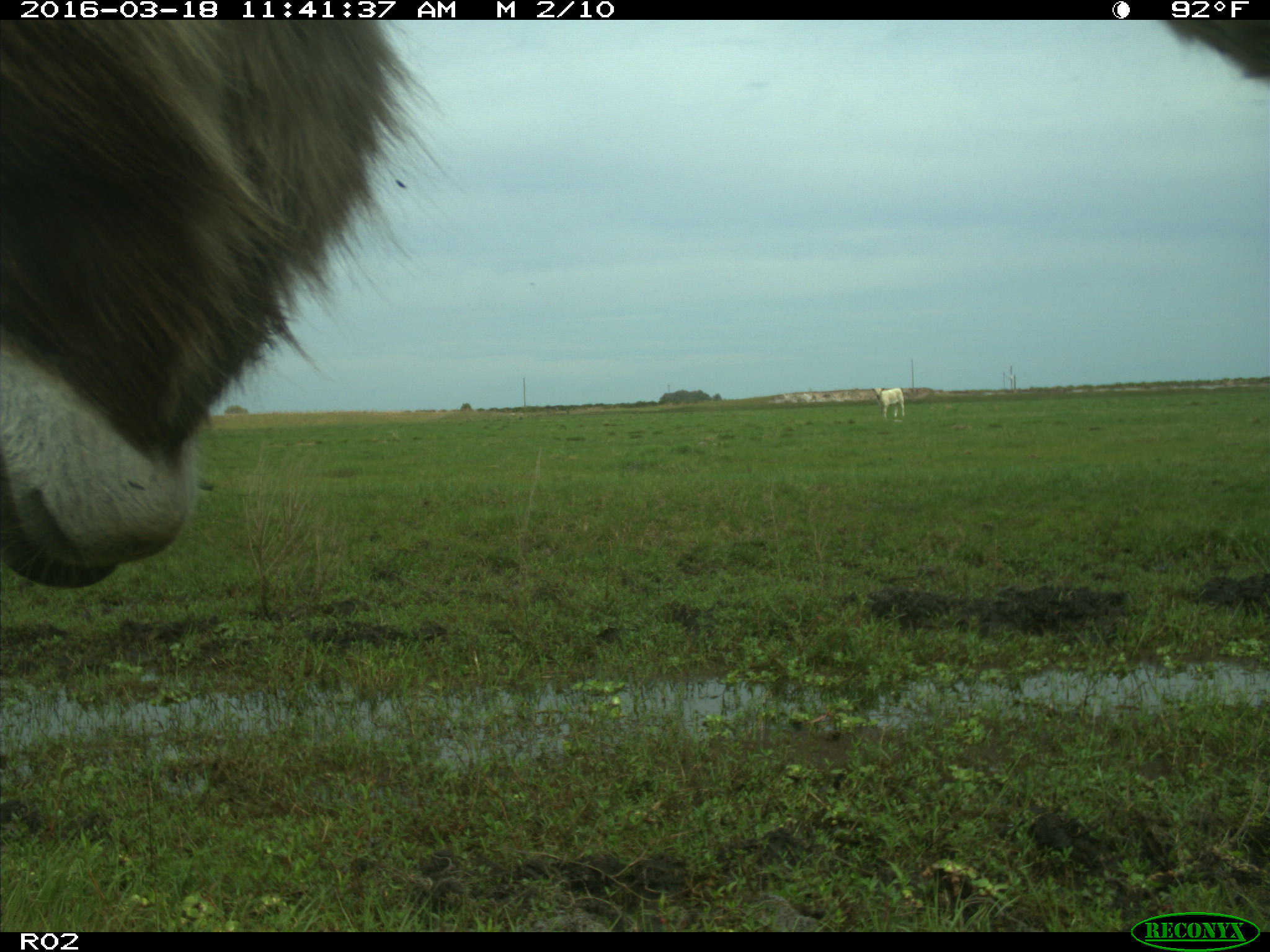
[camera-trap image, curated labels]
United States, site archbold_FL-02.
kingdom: Animalia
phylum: Chordata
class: Mammalia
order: Artiodactyla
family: Bovidae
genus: Bos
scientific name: Bos taurus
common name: domestic cow